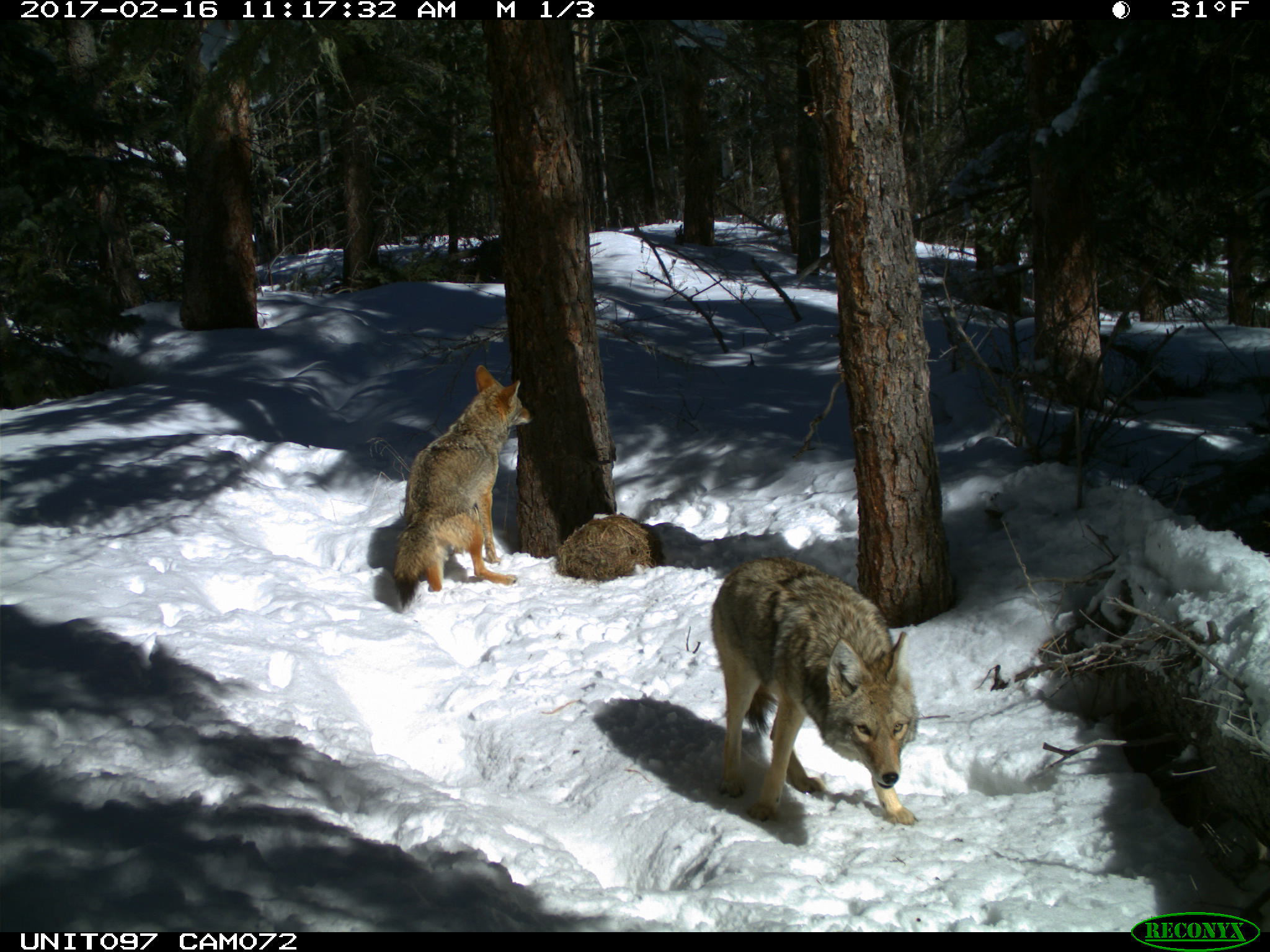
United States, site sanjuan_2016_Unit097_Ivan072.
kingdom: Animalia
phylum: Chordata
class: Mammalia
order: Carnivora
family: Canidae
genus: Canis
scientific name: Canis latrans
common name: coyote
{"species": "Canis latrans (coyote)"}